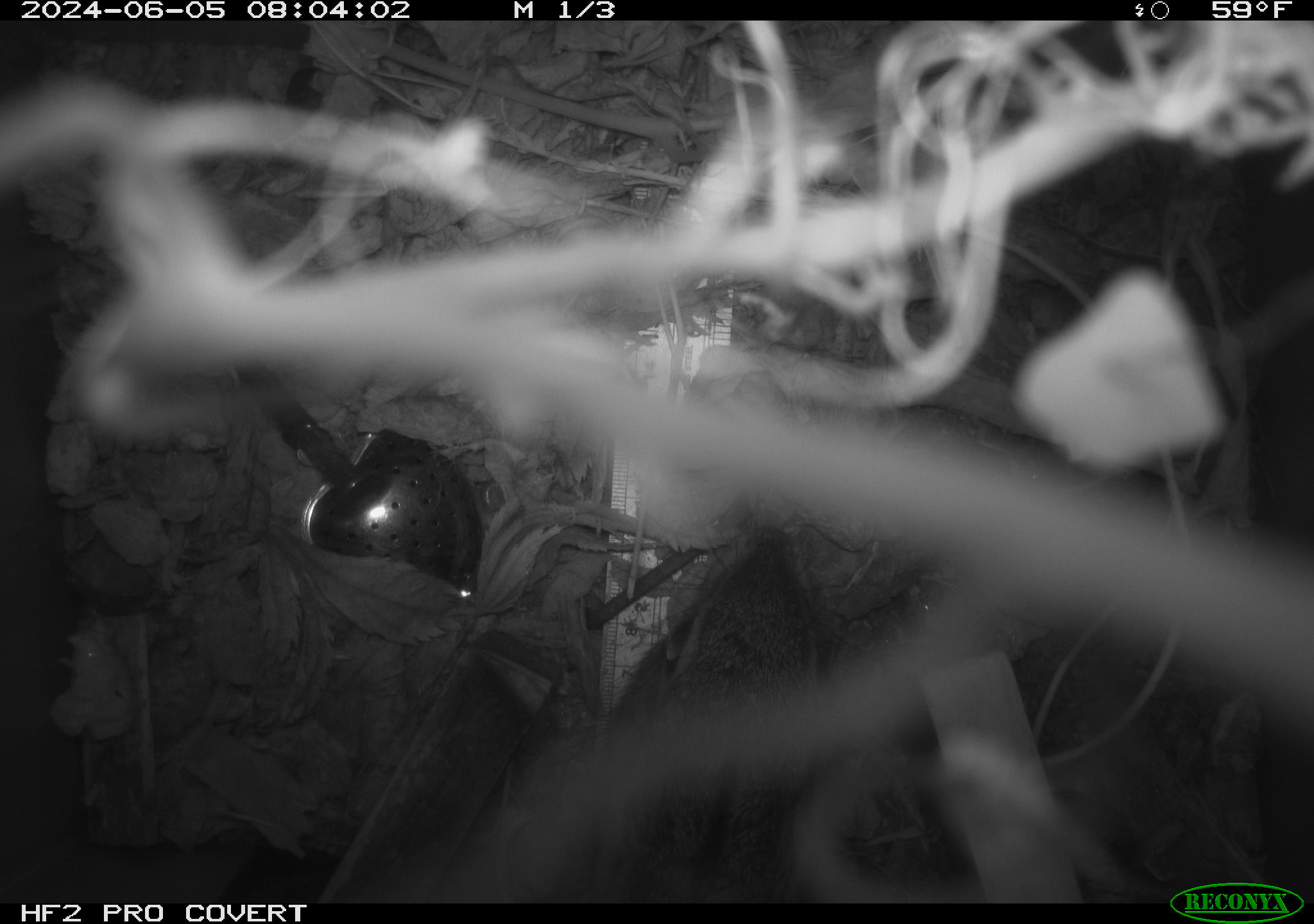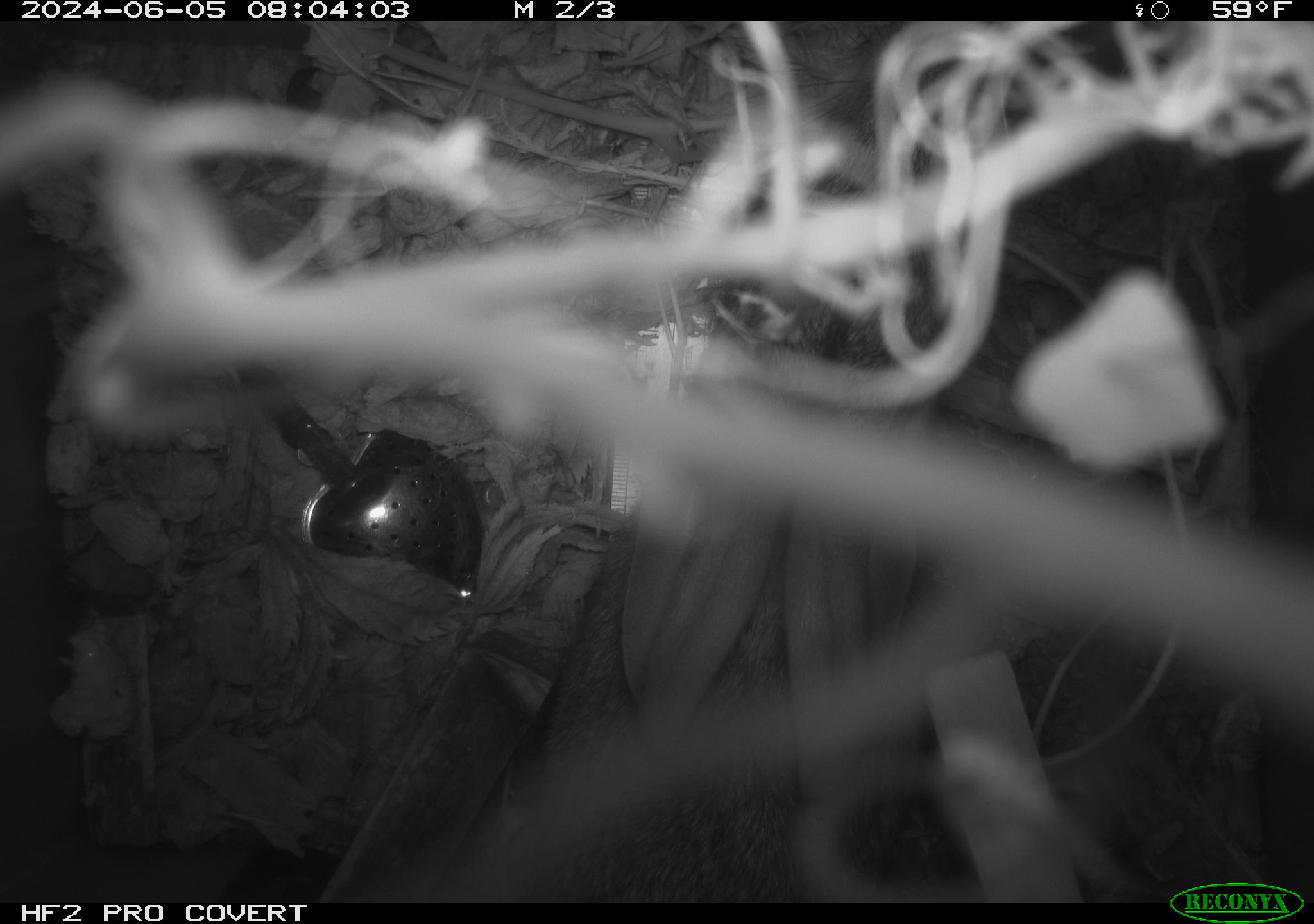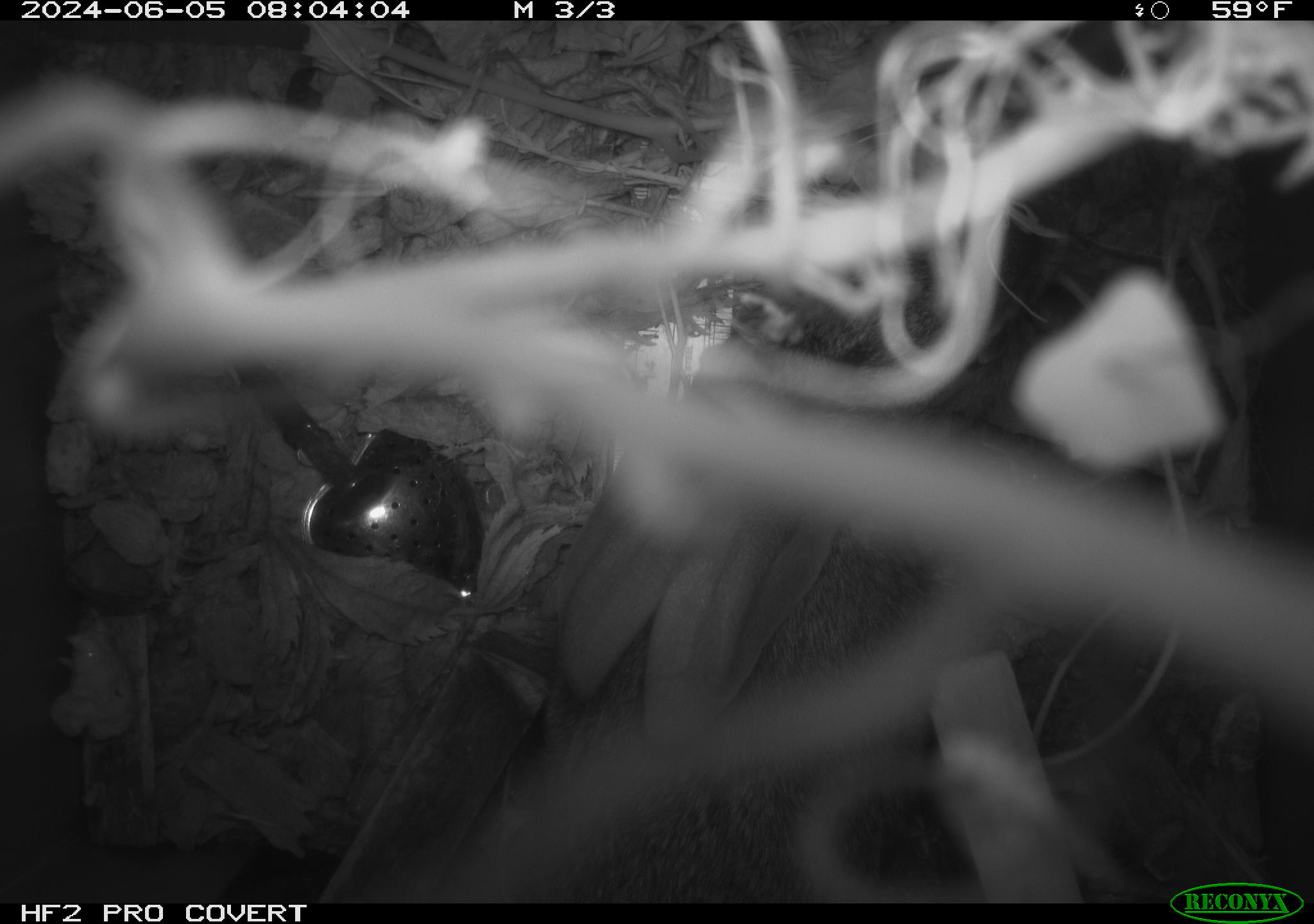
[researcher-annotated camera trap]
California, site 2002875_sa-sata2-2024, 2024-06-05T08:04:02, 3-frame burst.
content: unidentified animal